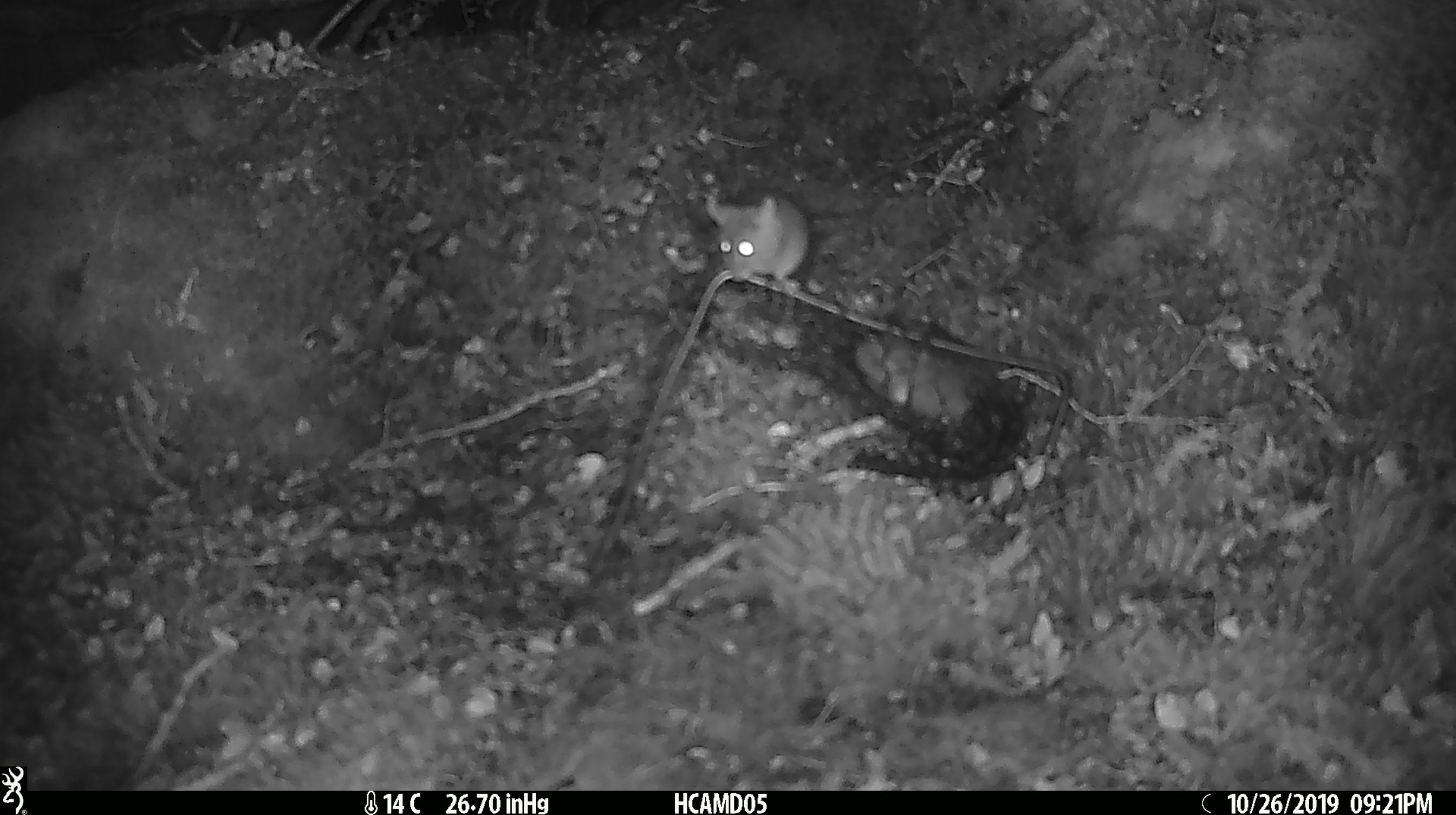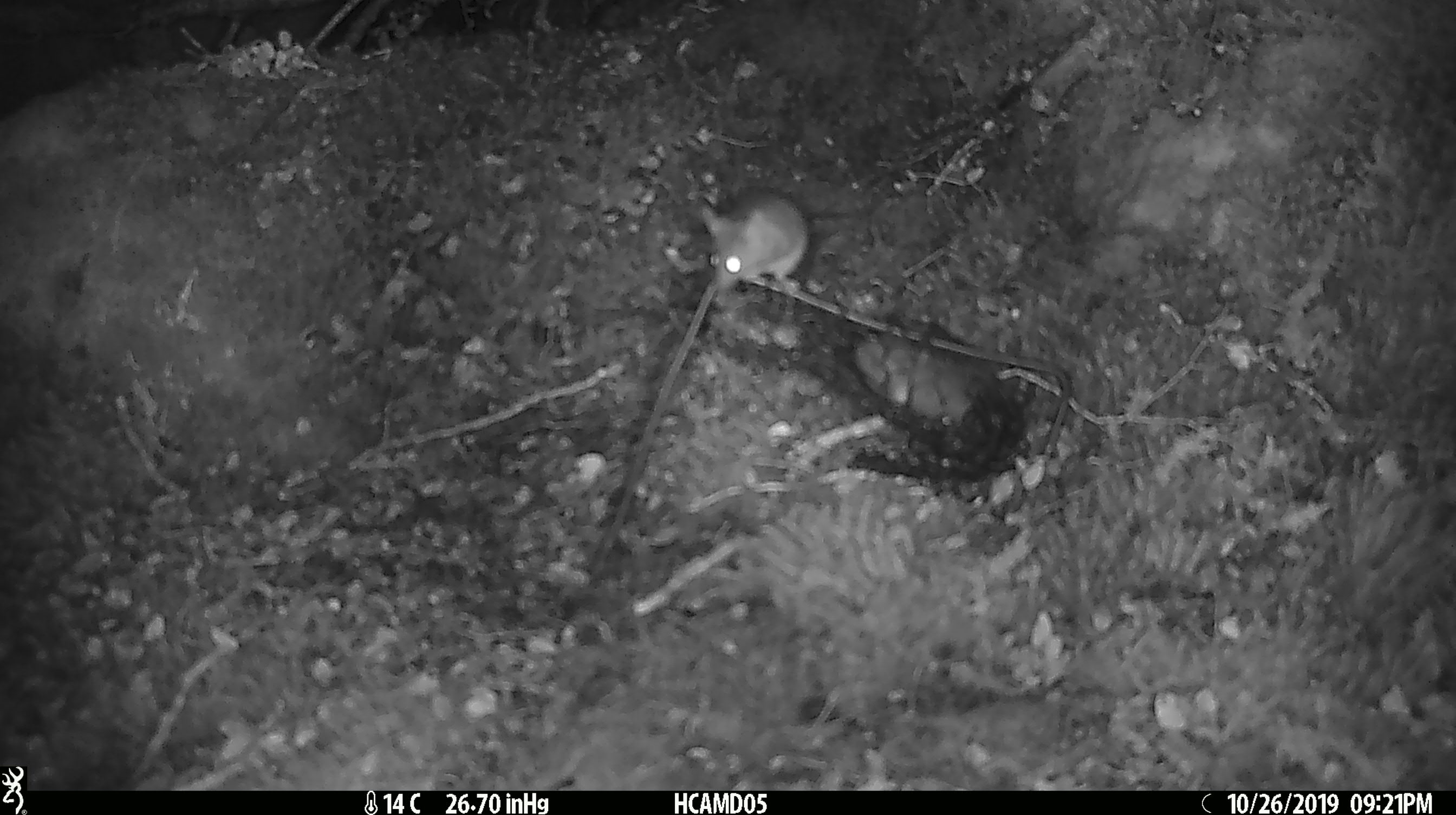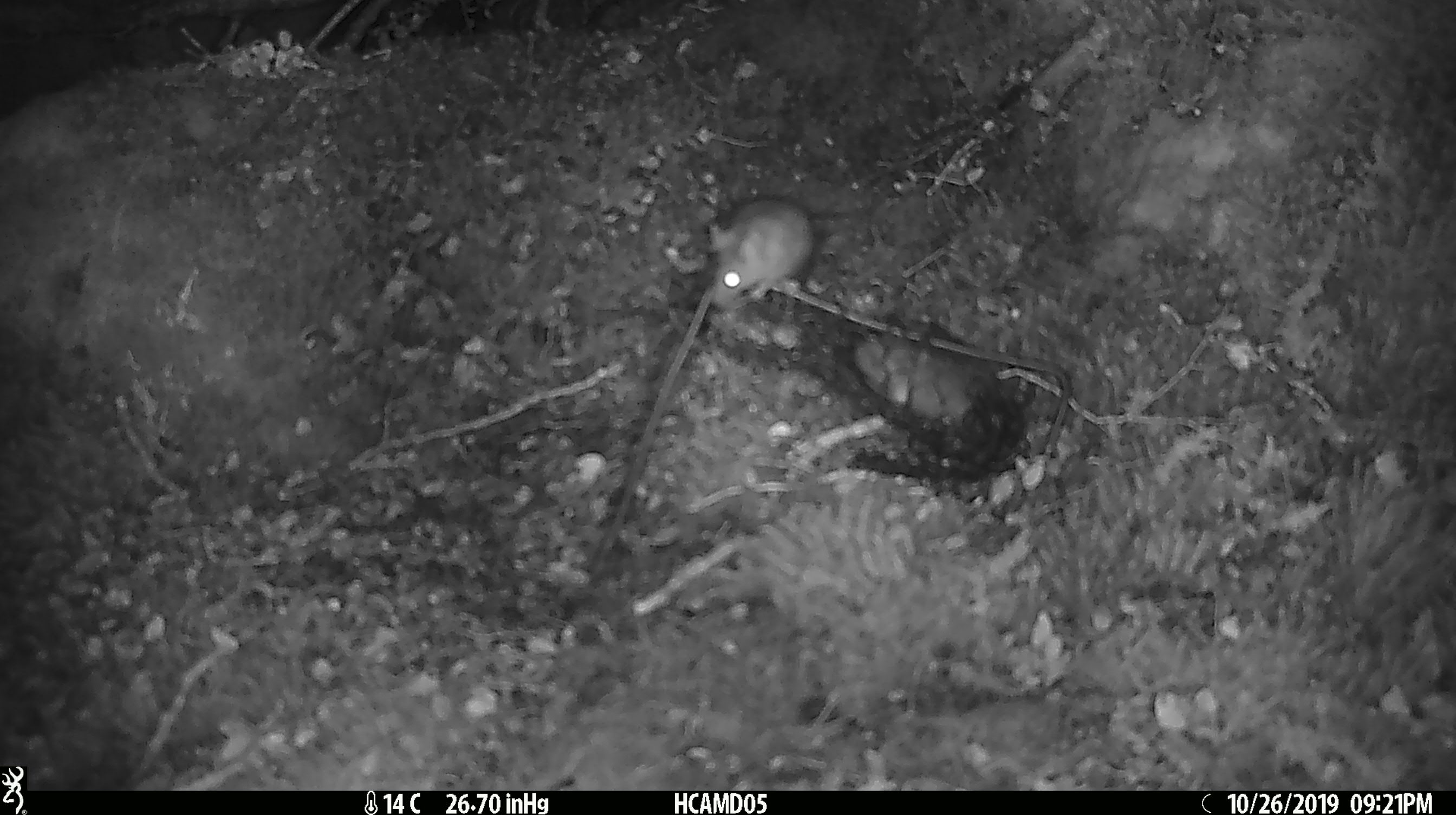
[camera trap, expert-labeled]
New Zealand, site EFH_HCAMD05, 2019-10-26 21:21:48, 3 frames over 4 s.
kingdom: Animalia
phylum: Chordata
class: Mammalia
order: Rodentia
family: Muridae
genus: Mus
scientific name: Mus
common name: mouse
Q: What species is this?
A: Mouse (Mus).